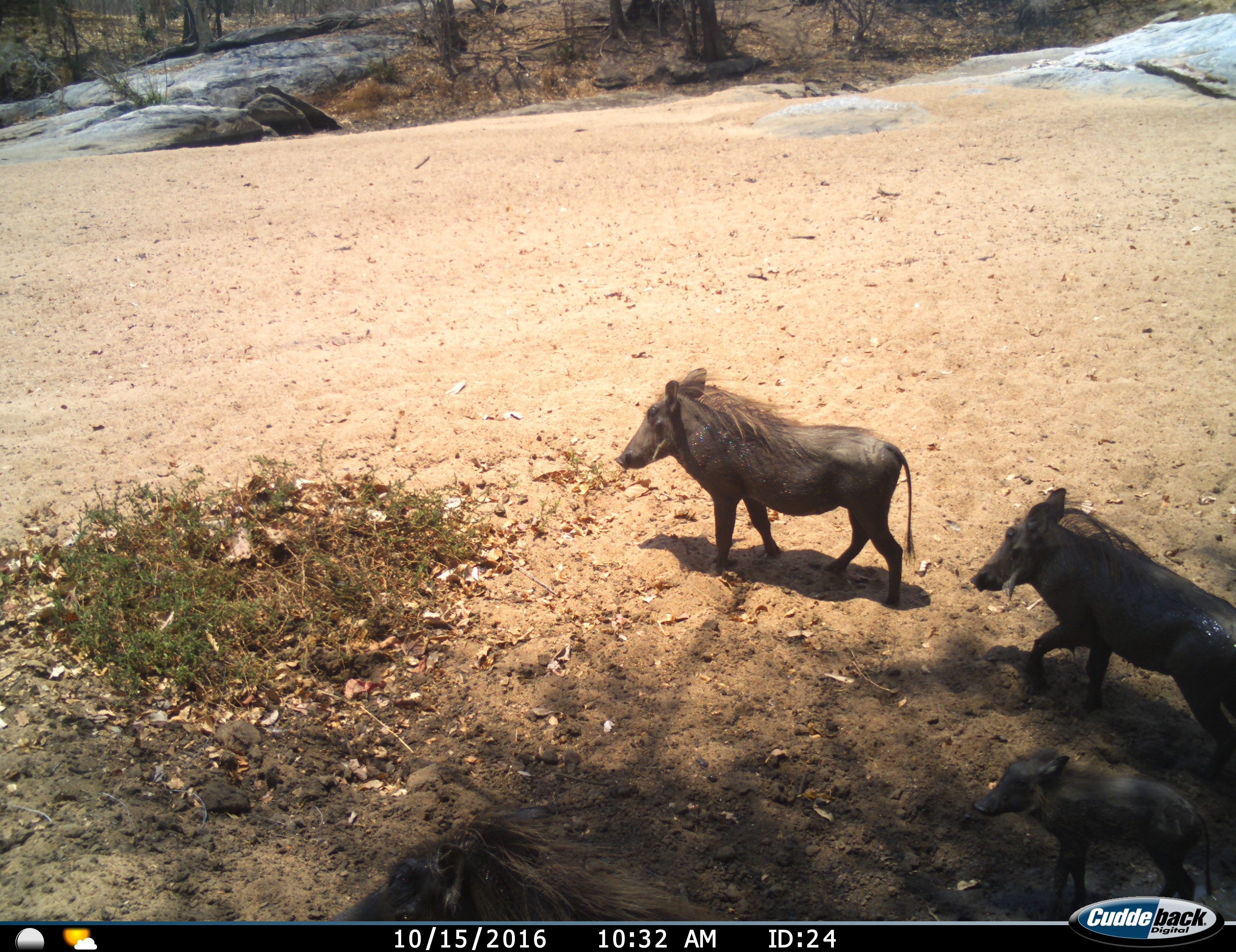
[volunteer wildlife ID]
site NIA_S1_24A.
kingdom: Animalia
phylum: Chordata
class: Mammalia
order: Artiodactyla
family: Suidae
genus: Phacochoerus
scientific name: Phacochoerus africanus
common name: warthog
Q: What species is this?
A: Warthog (Phacochoerus africanus).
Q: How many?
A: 3.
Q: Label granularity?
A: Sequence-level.